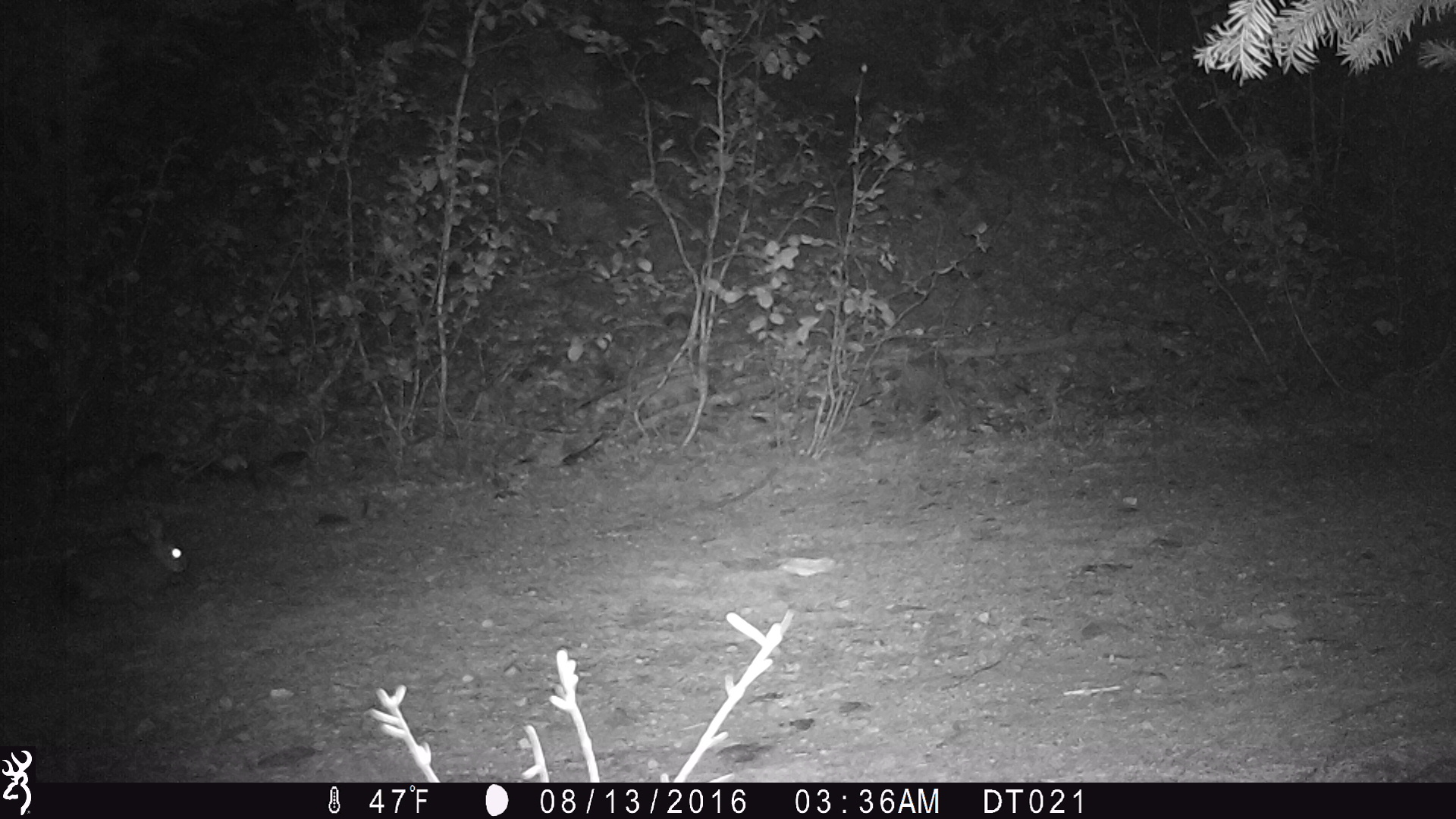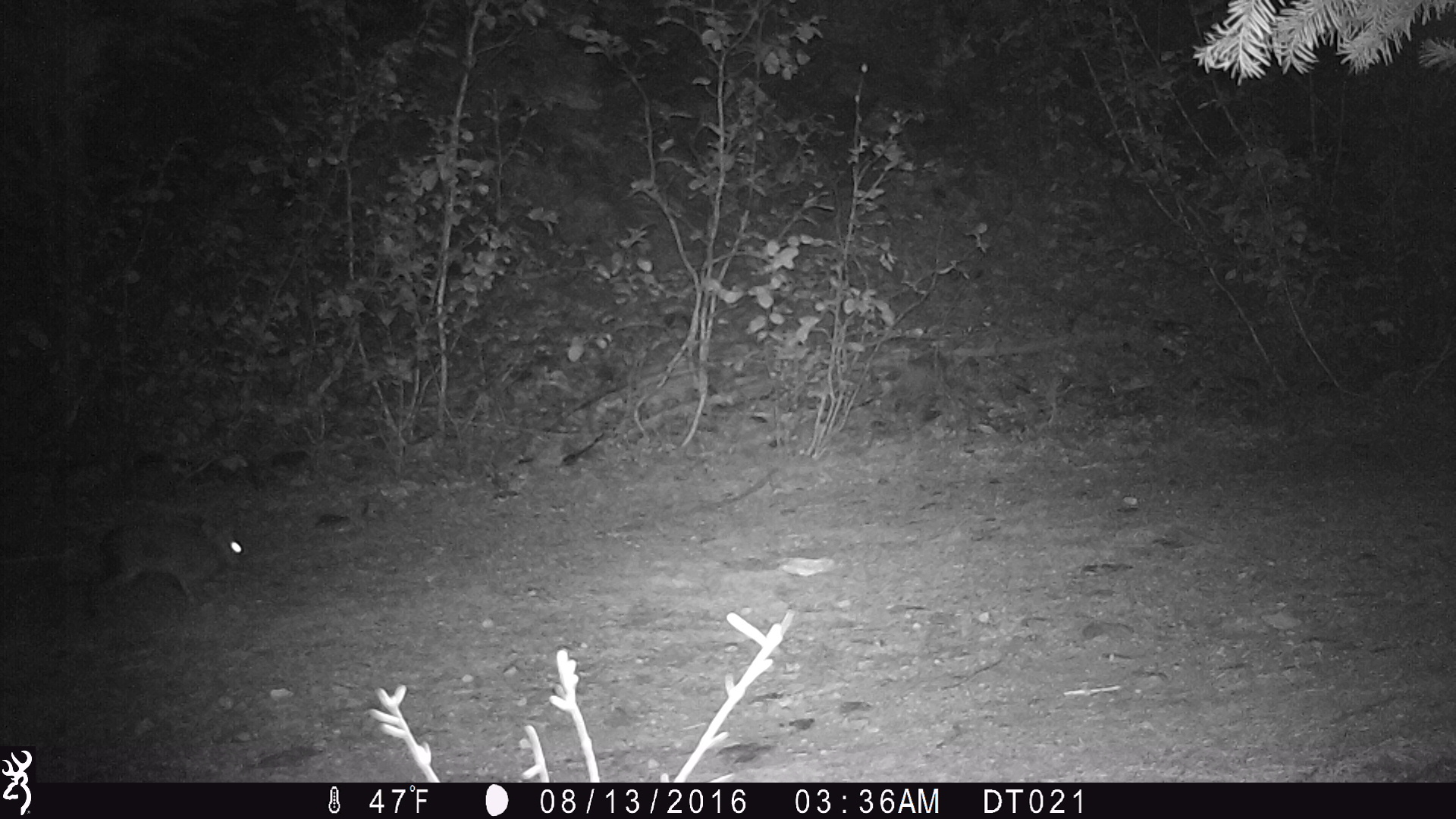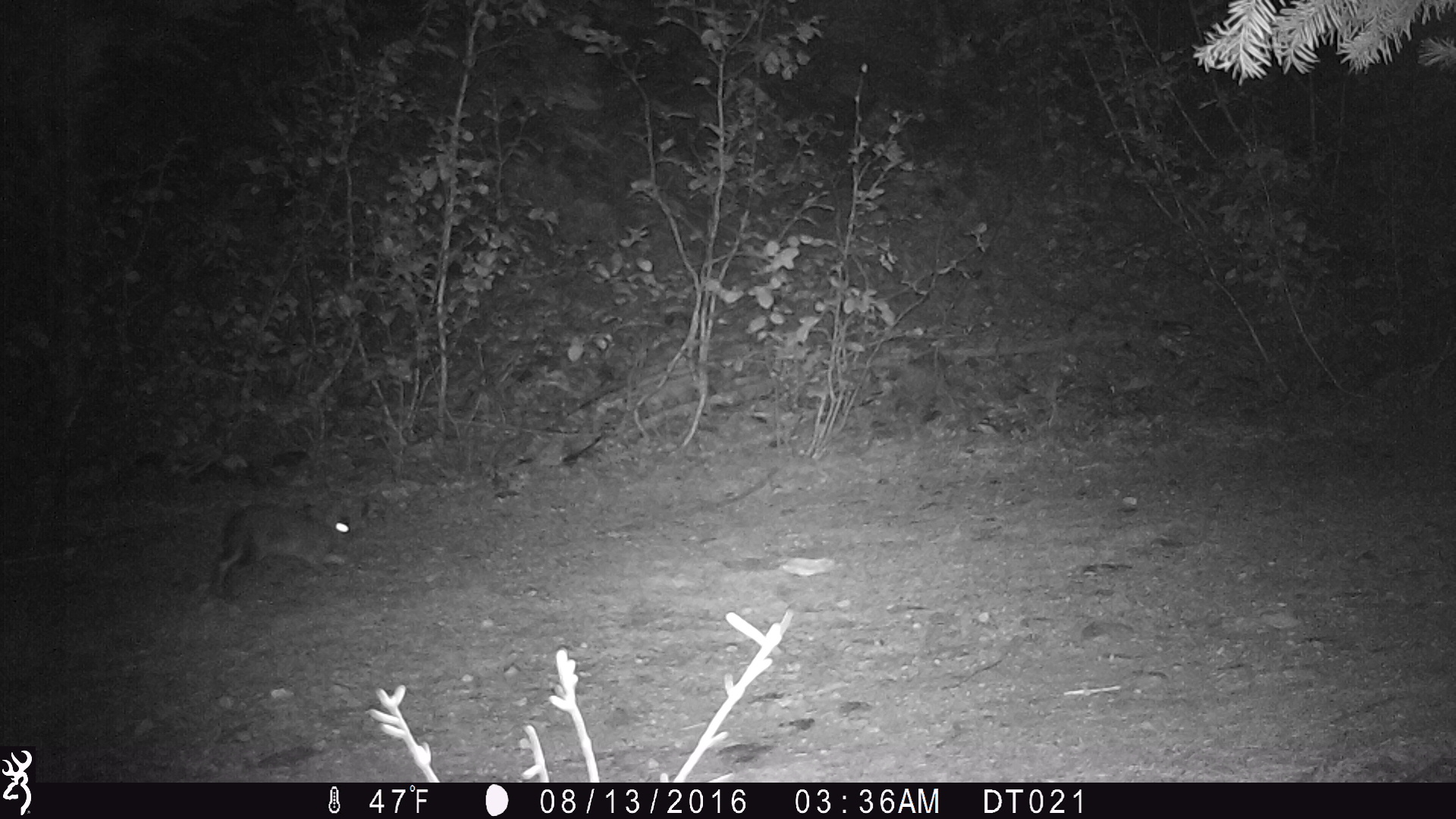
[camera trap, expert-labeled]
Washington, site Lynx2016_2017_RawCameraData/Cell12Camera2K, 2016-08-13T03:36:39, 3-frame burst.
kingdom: Animalia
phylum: Chordata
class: Mammalia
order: Lagomorpha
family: Leporidae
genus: Lepus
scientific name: Lepus americanus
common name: snowshoe hare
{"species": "Lepus americanus (snowshoe hare)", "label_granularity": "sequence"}